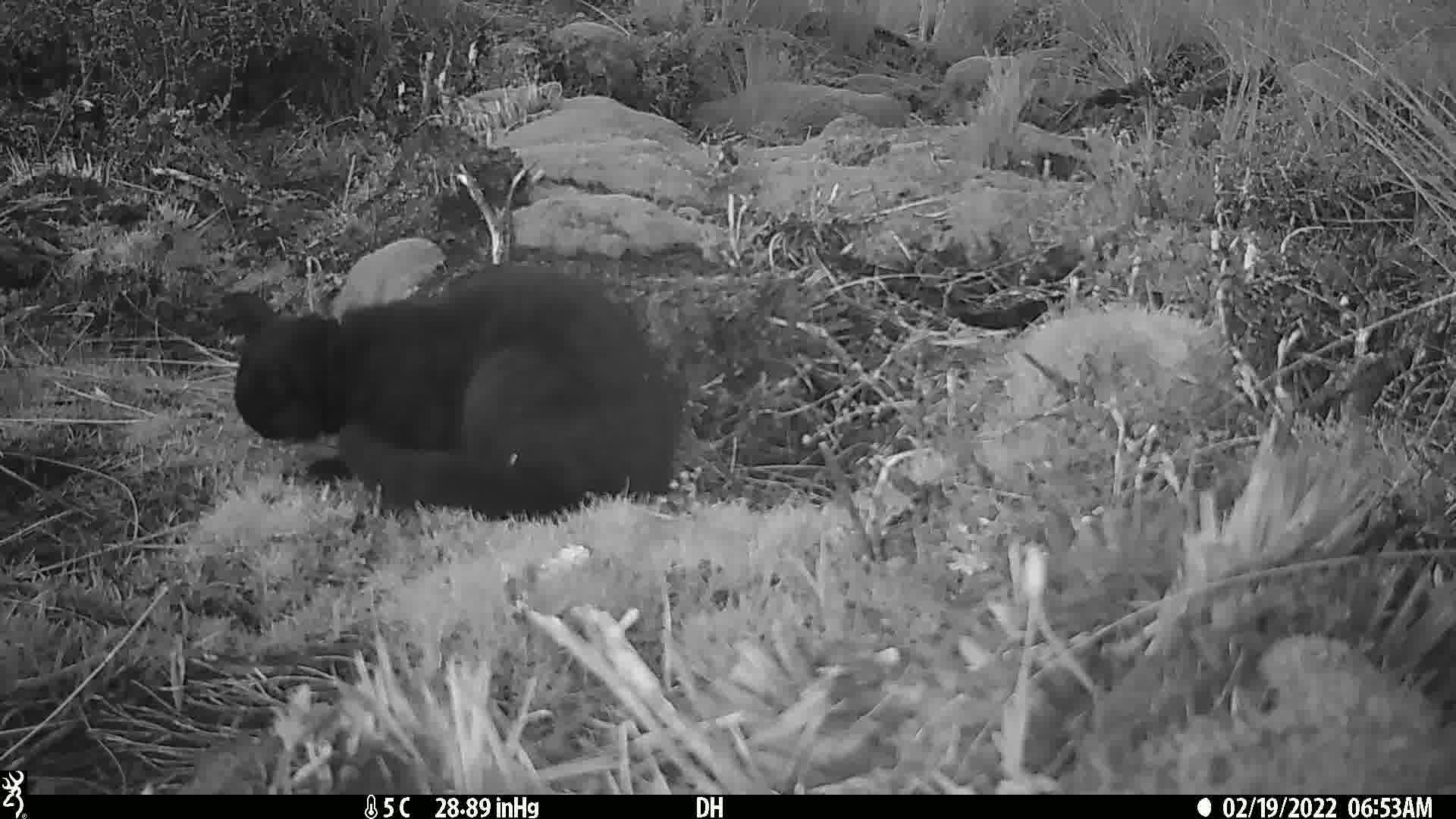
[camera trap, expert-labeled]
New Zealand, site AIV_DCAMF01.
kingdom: Animalia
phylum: Chordata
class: Mammalia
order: Carnivora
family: Felidae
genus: Felis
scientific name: Felis catus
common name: domestic cat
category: cat